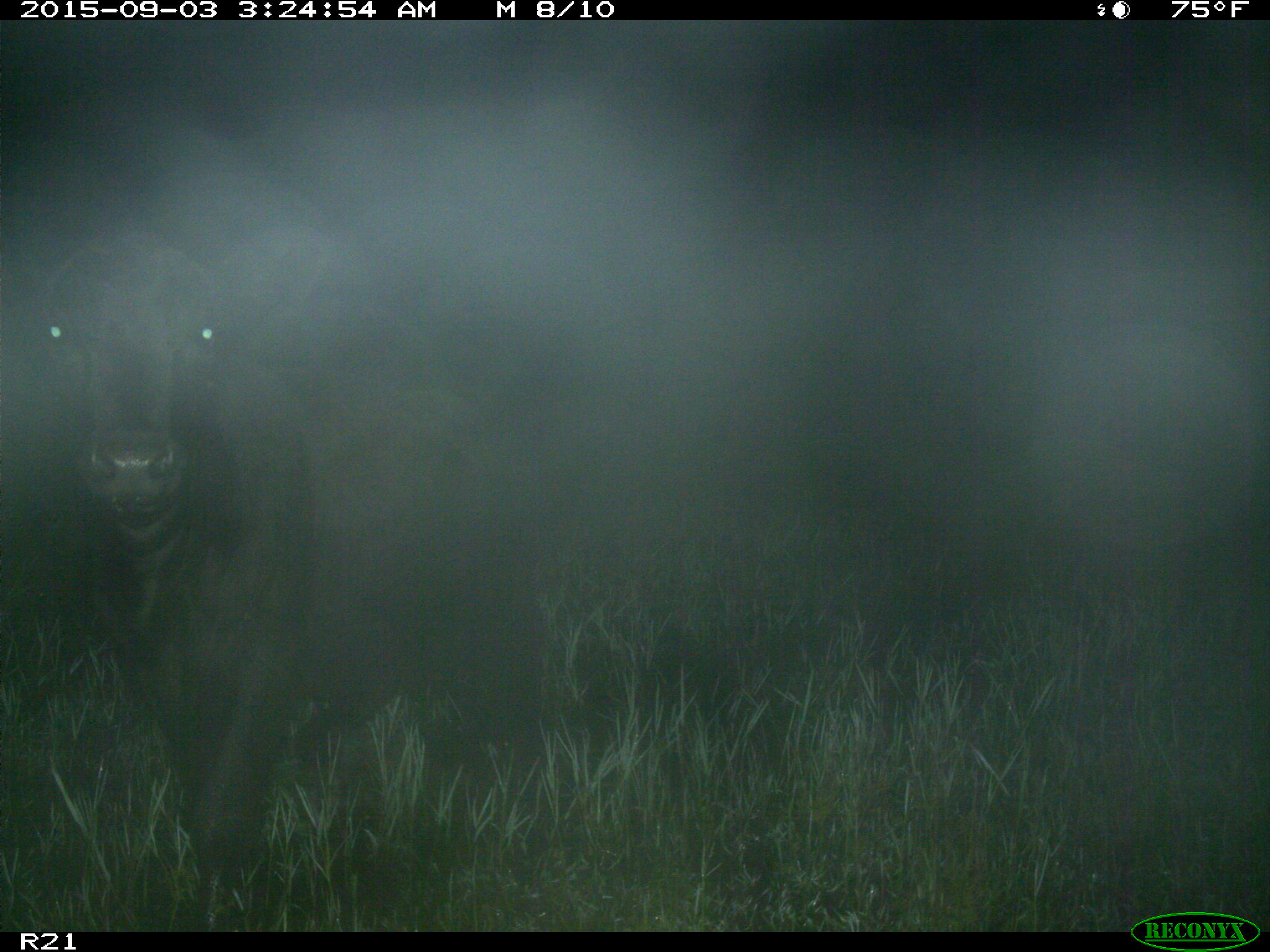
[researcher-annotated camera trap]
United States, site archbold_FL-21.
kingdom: Animalia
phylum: Chordata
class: Mammalia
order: Artiodactyla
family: Bovidae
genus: Bos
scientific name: Bos taurus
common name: domestic cow